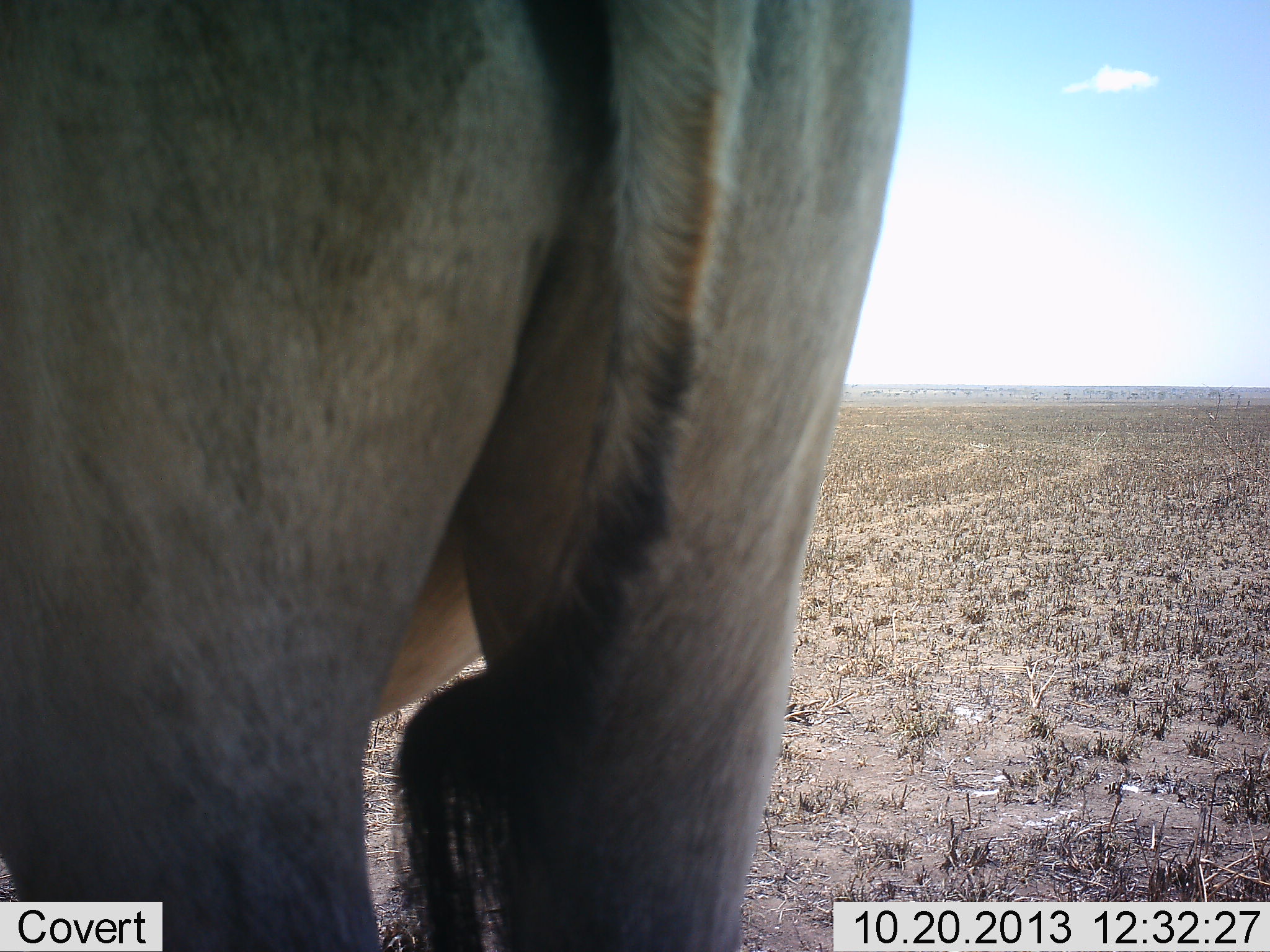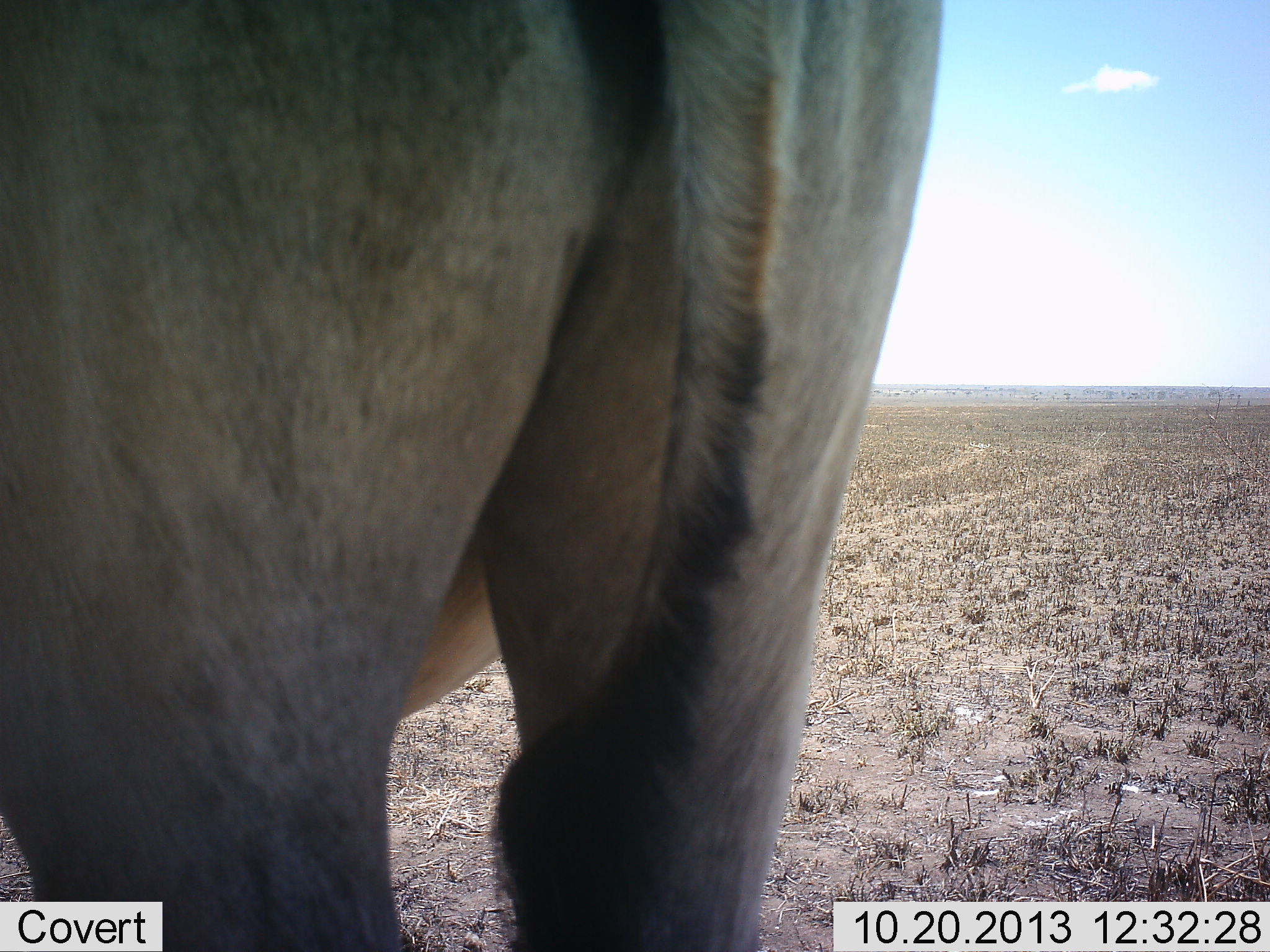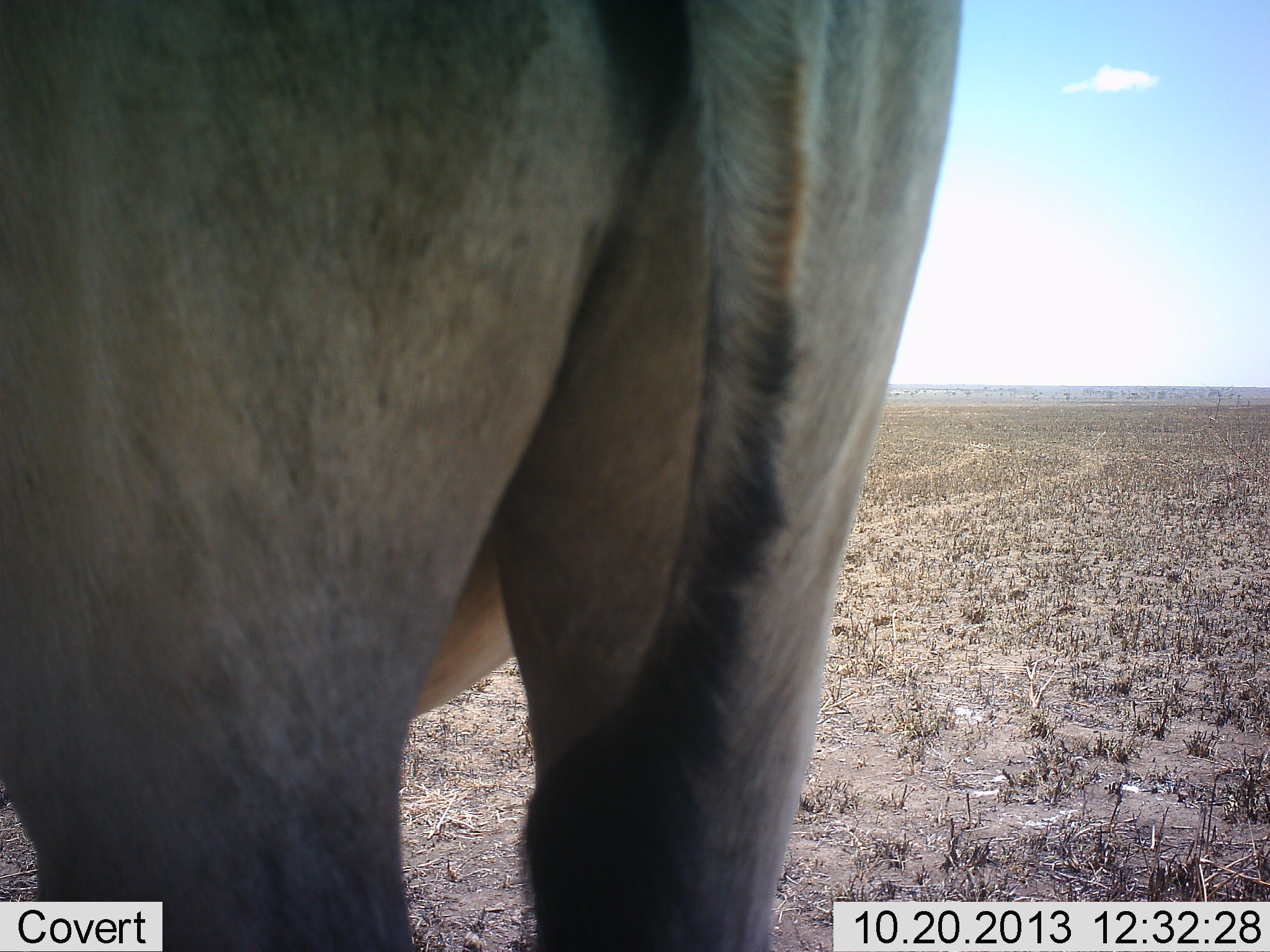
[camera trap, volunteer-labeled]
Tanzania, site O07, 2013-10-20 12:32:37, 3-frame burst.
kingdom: Animalia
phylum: Chordata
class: Mammalia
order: Artiodactyla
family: Bovidae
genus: Alcelaphus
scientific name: Alcelaphus buselaphus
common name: hartebeest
Hartebeest (Alcelaphus buselaphus), count 1. Behavior (volunteer vote fractions): standing 100%, resting 0%, moving 0%, interacting 0%. Young present (vote fraction): 0%. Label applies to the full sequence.